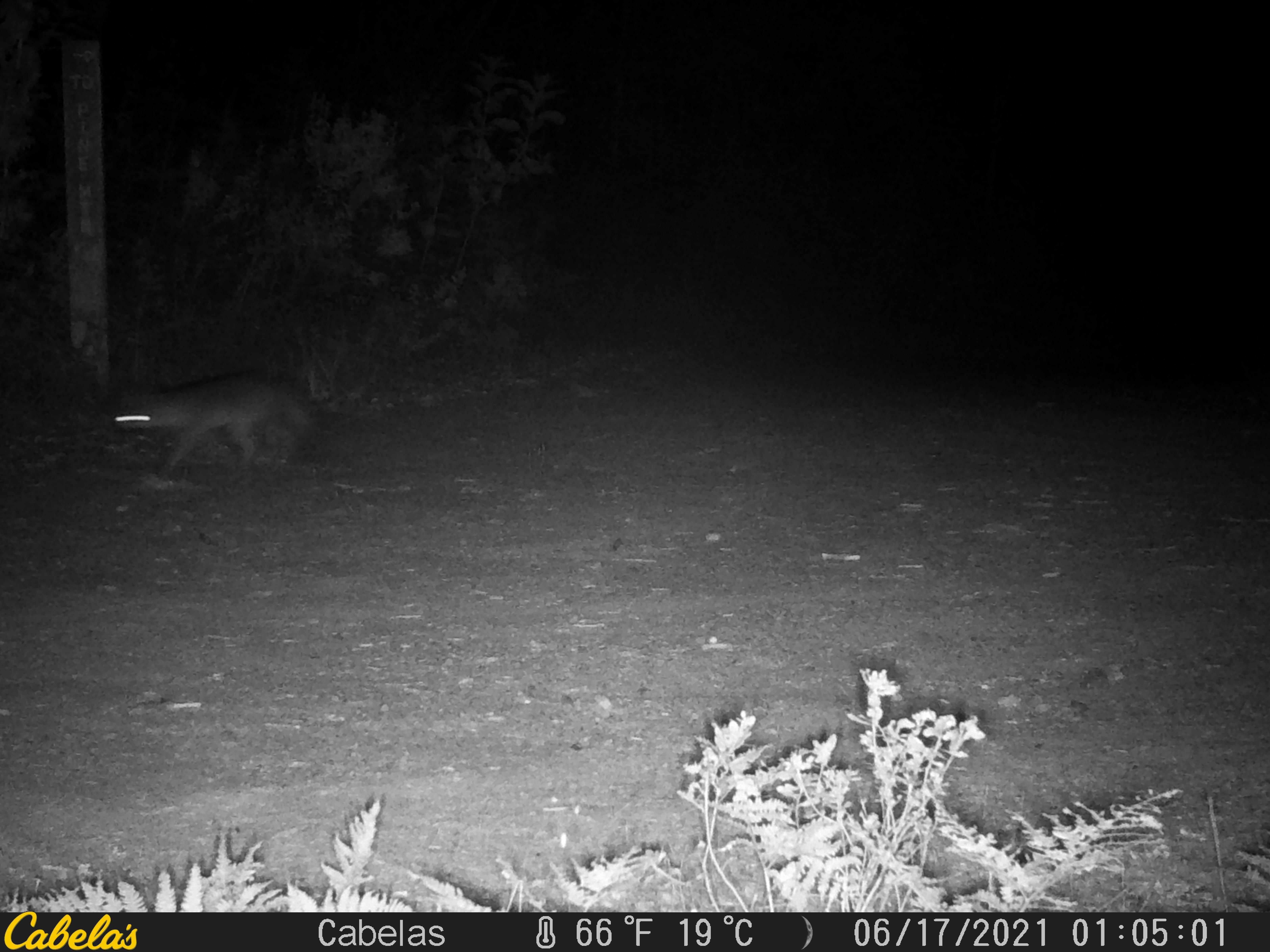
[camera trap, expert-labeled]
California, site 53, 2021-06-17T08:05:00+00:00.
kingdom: Animalia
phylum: Chordata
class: Mammalia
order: Carnivora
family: Canidae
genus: Urocyon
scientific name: Urocyon cinereoargenteus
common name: gray fox